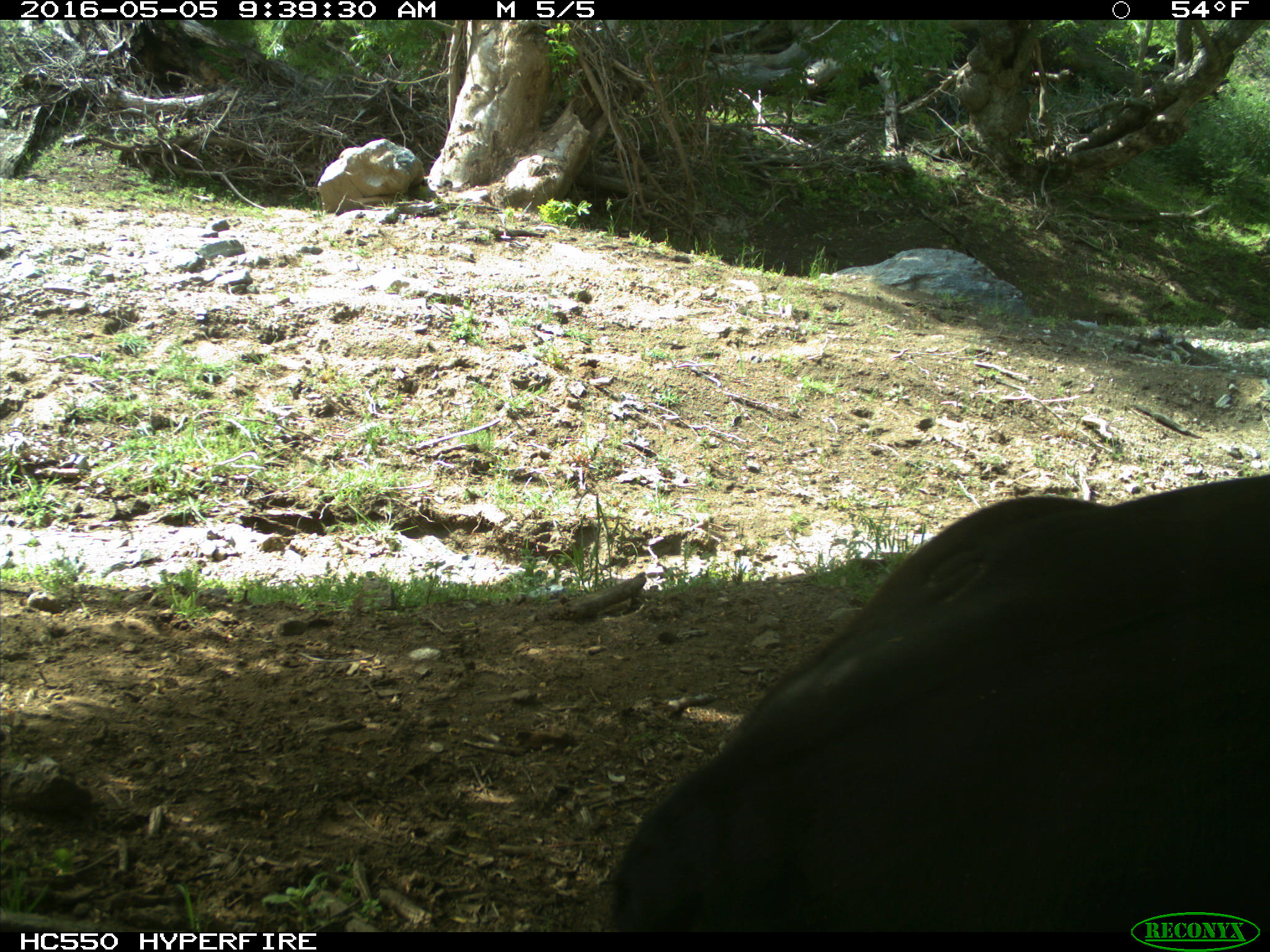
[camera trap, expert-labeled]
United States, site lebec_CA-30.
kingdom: Animalia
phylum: Chordata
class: Mammalia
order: Artiodactyla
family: Bovidae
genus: Bos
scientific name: Bos taurus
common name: domestic cow